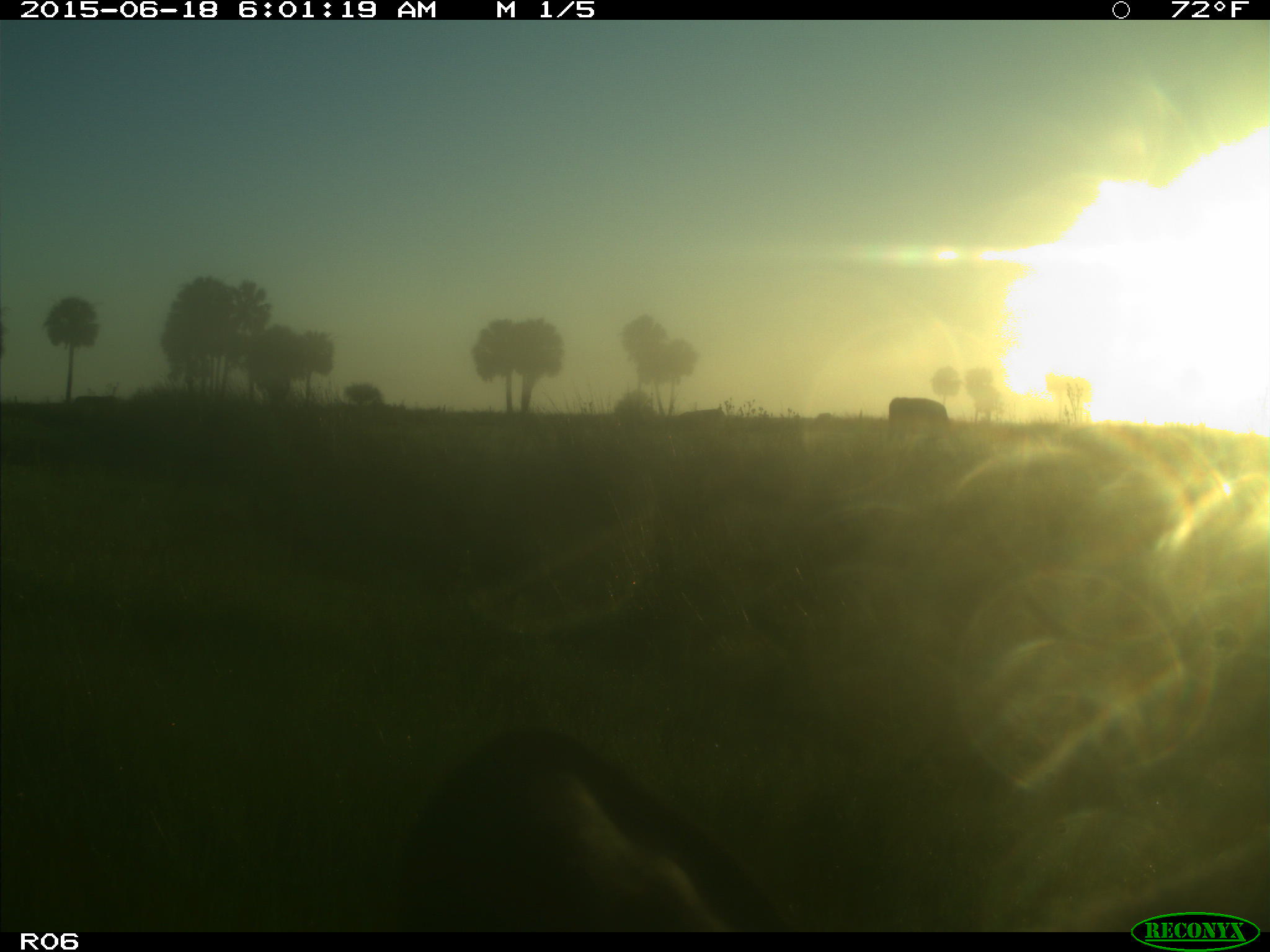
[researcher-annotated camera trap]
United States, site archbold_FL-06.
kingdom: Animalia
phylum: Chordata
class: Mammalia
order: Artiodactyla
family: Bovidae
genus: Bos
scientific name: Bos taurus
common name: domestic cow